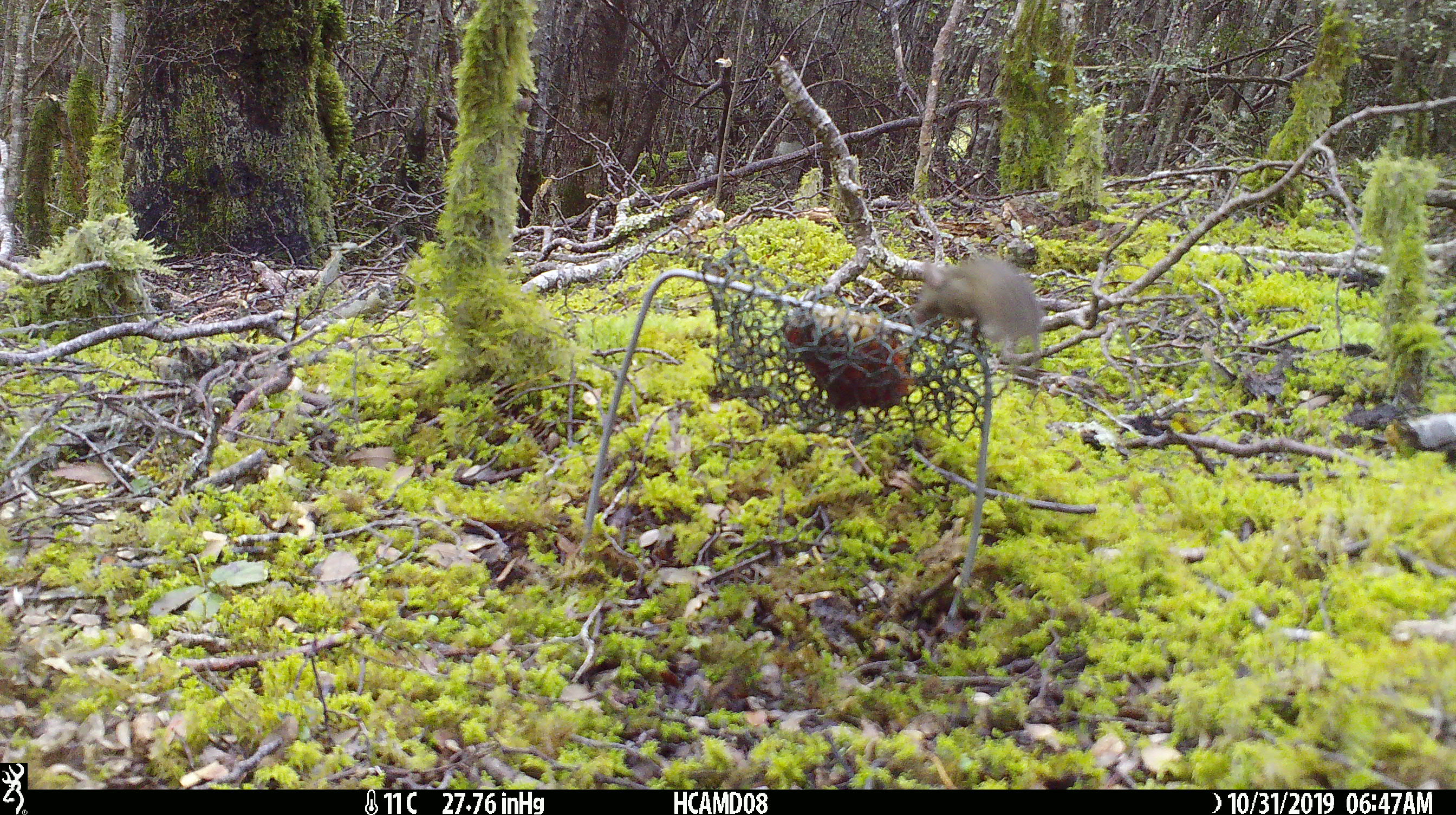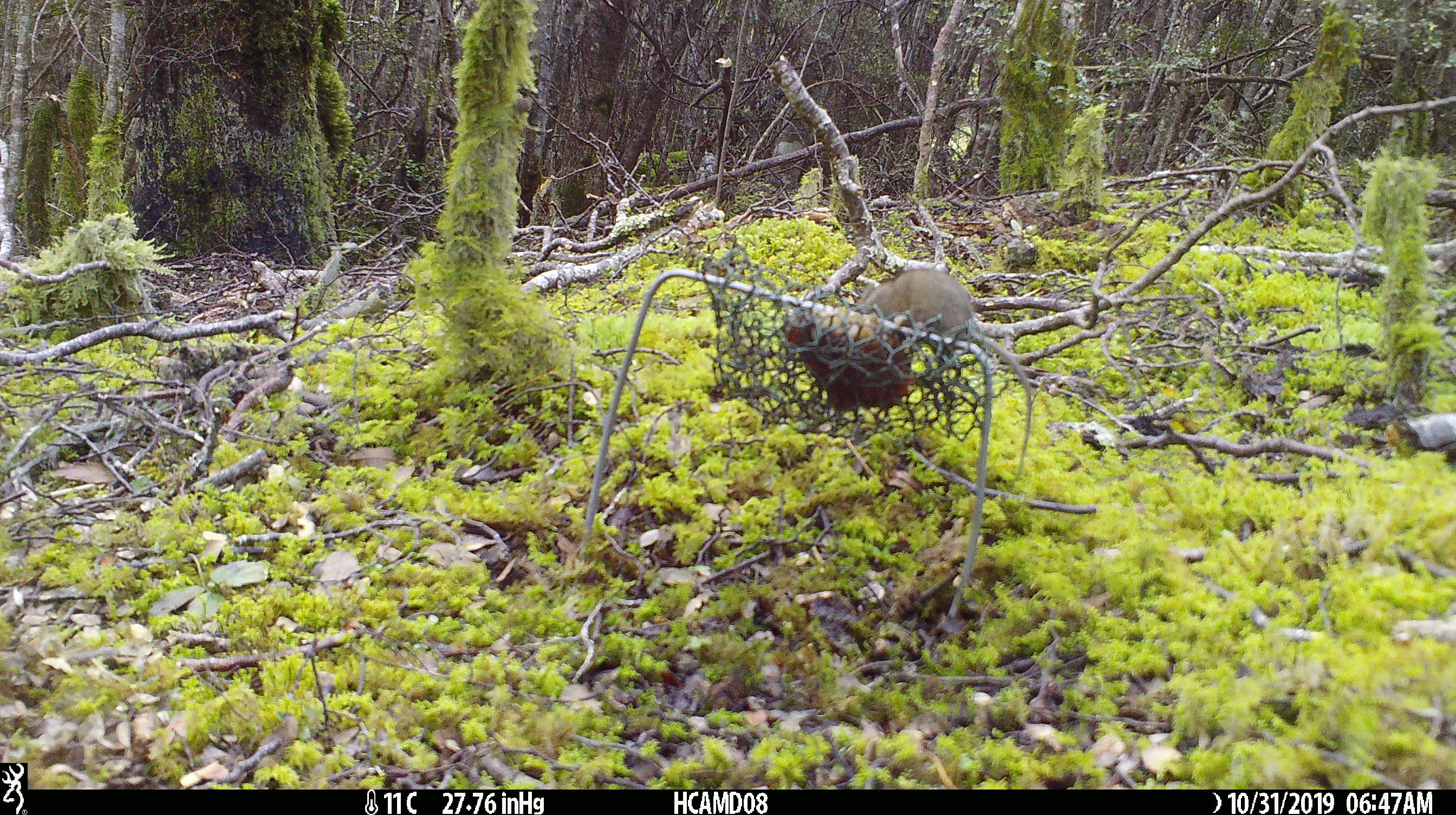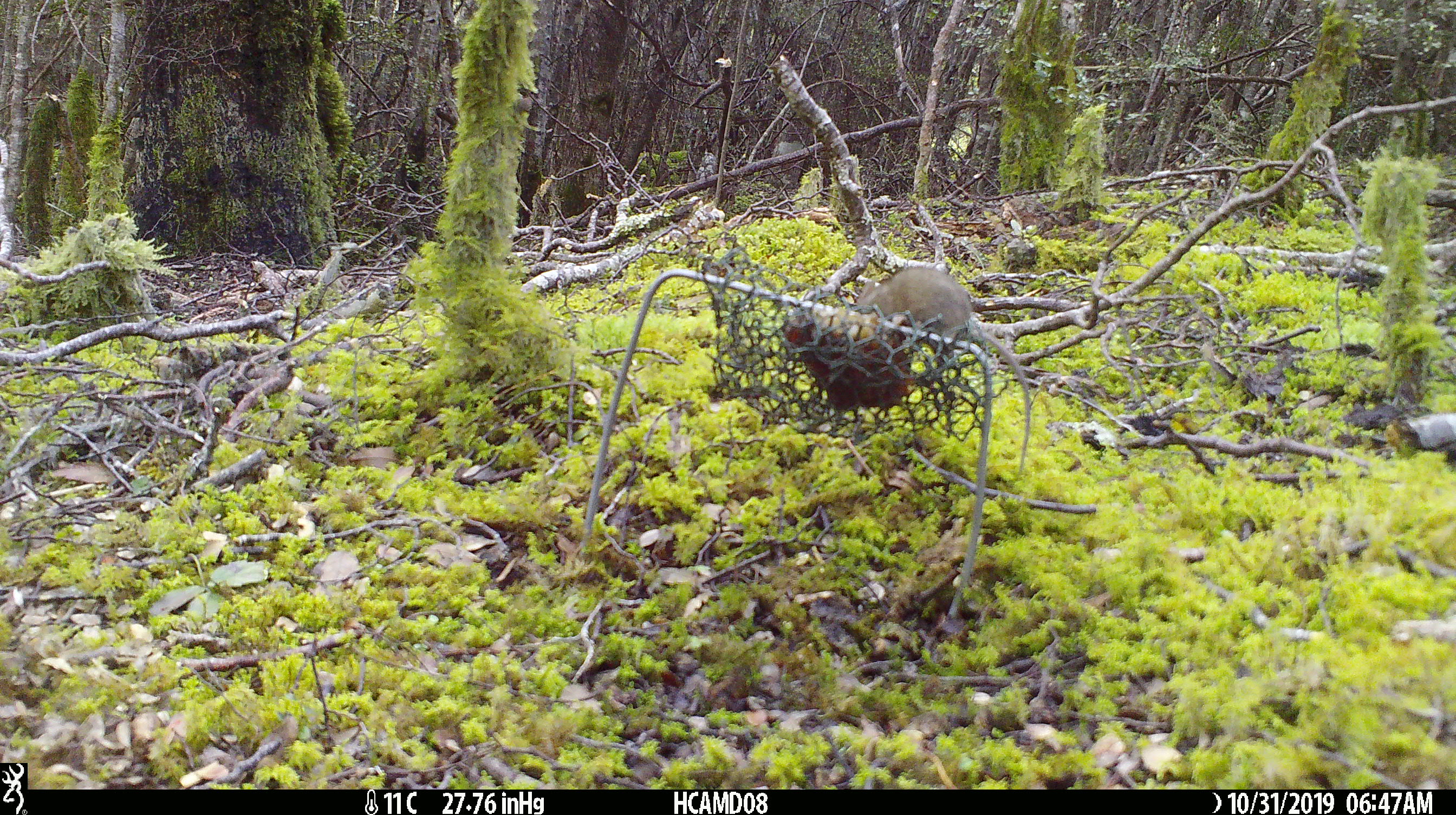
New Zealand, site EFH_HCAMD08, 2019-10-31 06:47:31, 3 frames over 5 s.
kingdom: Animalia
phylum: Chordata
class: Mammalia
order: Rodentia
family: Muridae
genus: Mus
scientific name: Mus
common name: mouse